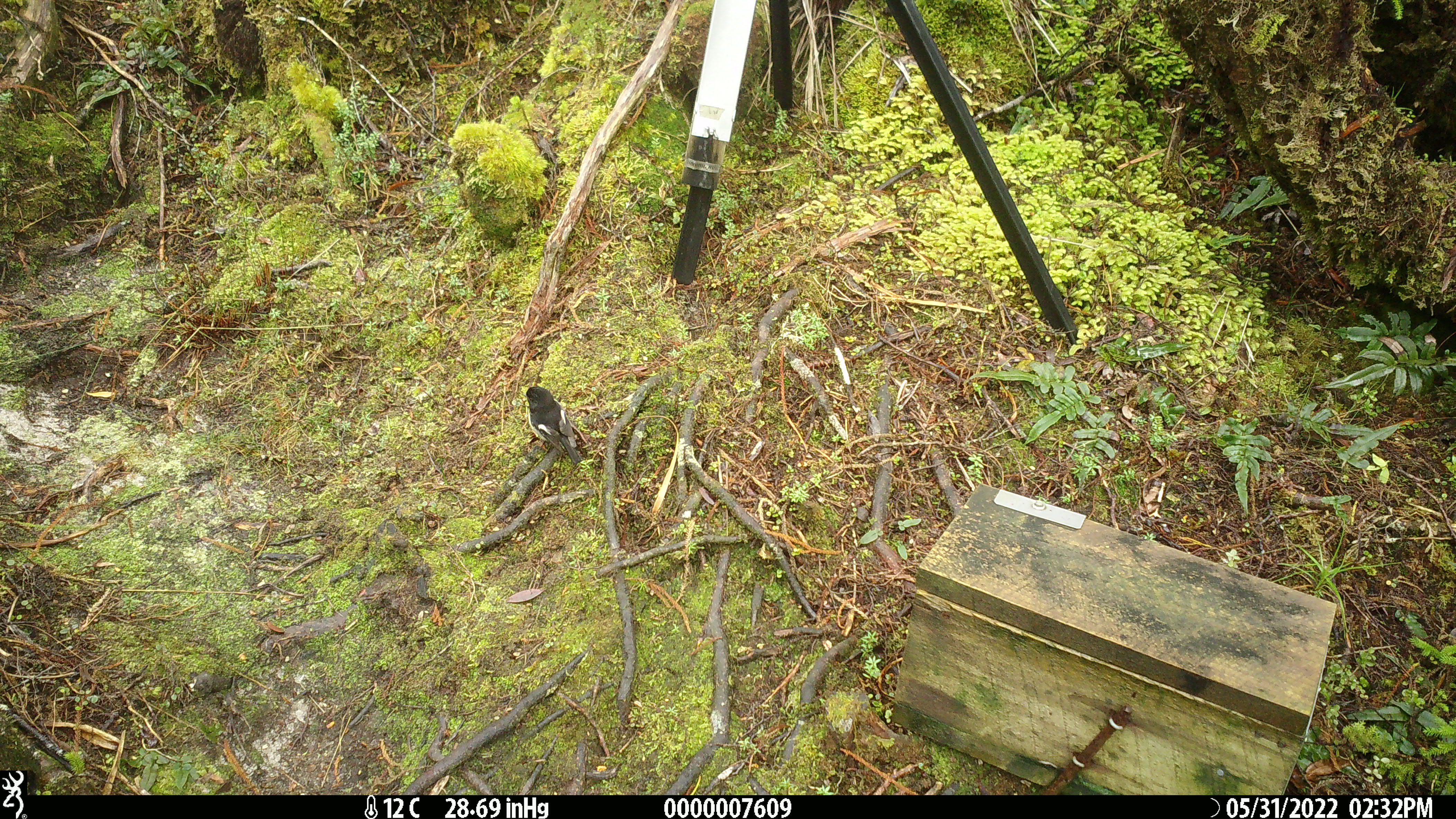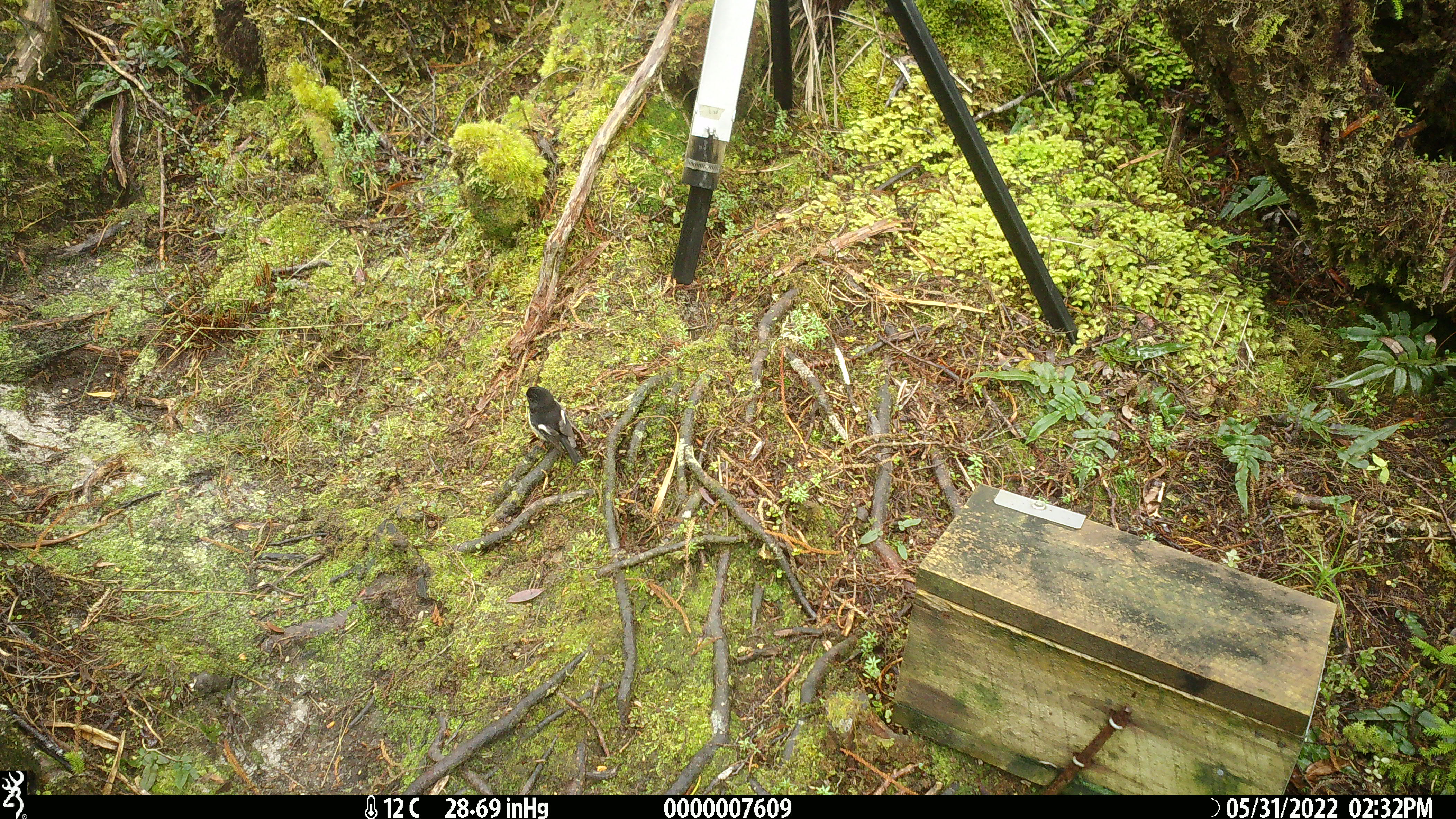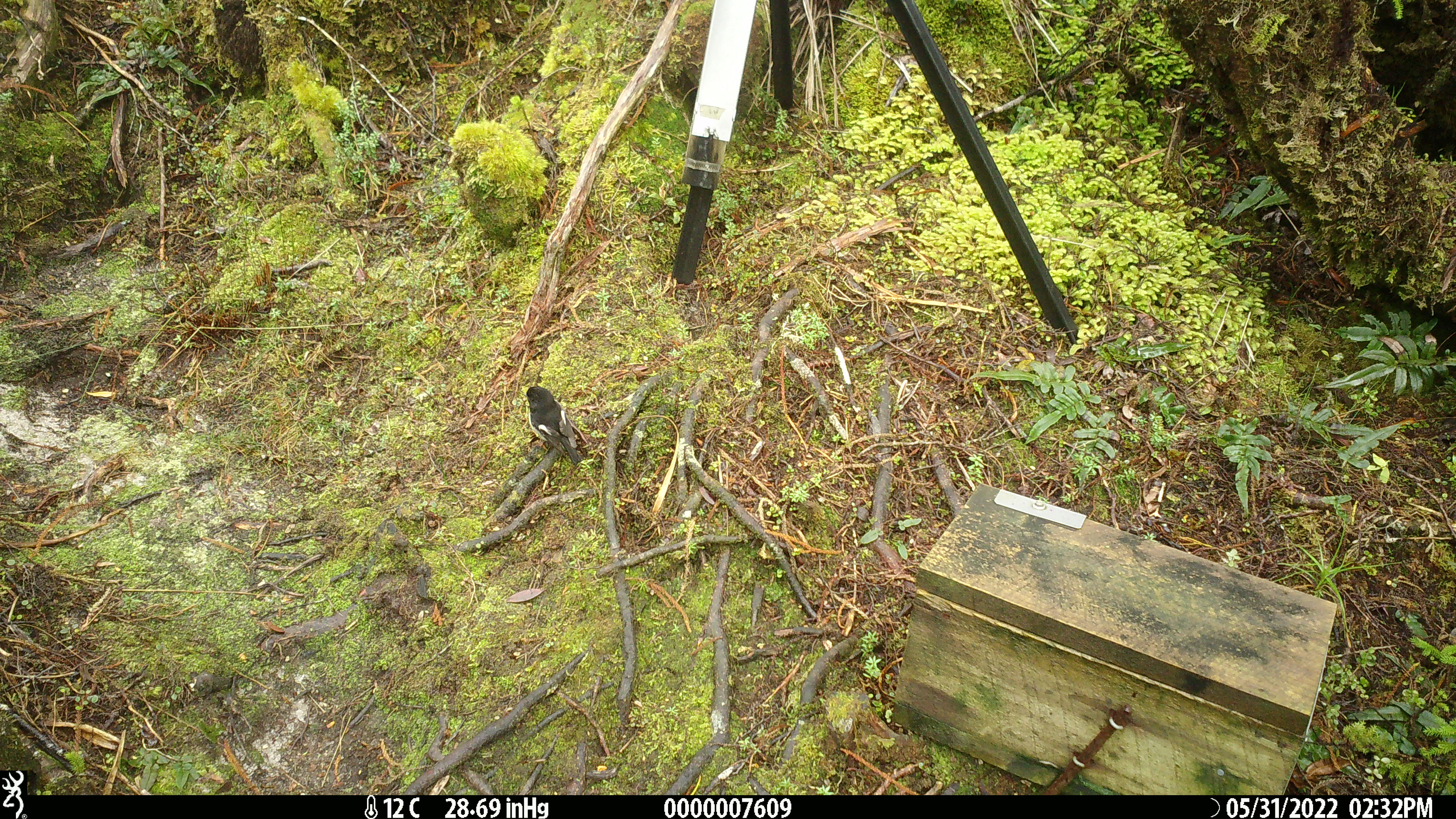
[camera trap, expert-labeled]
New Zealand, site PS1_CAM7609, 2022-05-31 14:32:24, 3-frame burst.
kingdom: Animalia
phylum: Chordata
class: Aves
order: Passeriformes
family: Petroicidae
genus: Petroica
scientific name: Petroica macrocephala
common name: tomtit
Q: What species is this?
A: Tomtit (Petroica macrocephala).